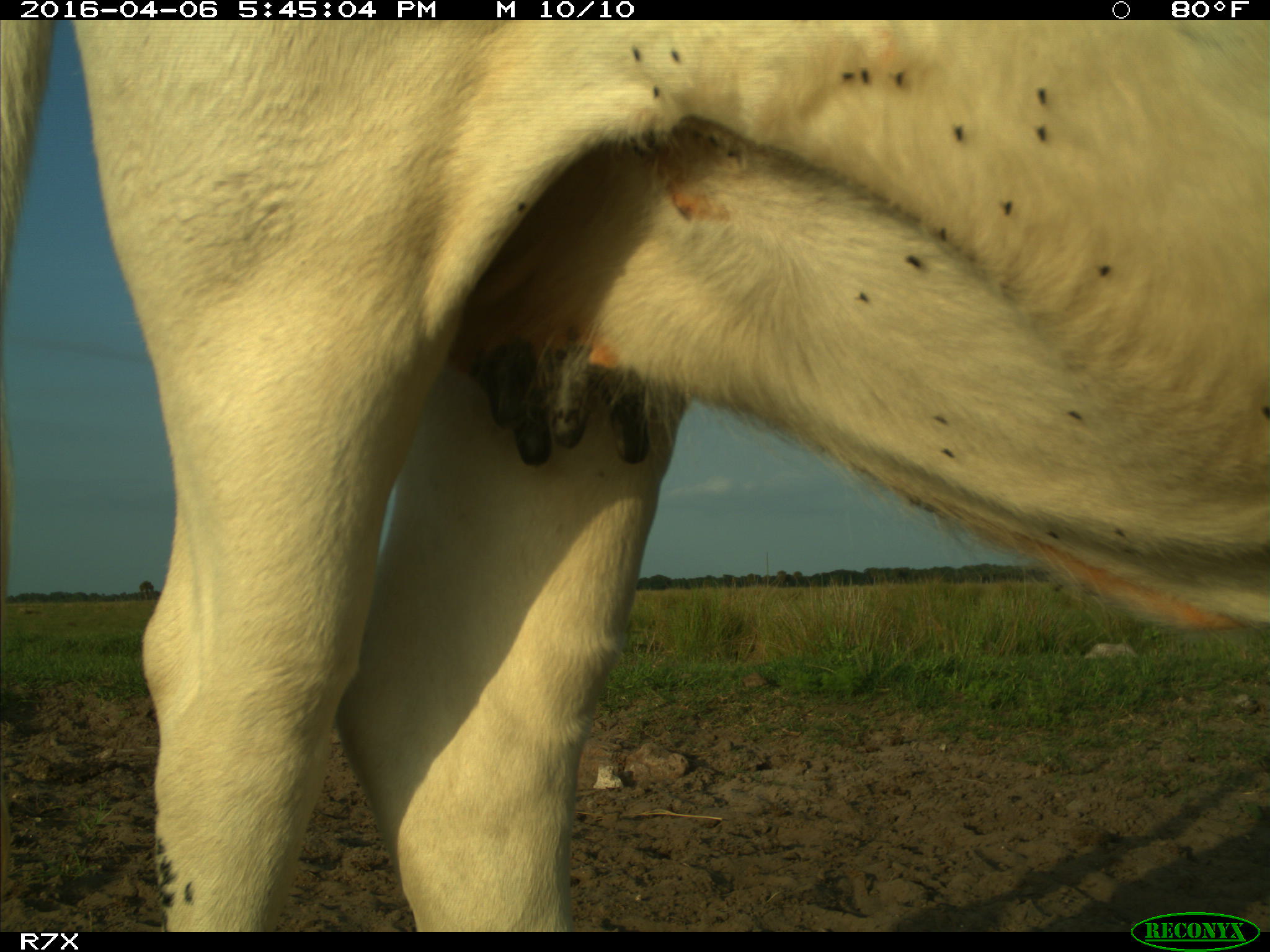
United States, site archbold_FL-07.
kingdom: Animalia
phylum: Chordata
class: Mammalia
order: Artiodactyla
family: Bovidae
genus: Bos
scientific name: Bos taurus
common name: domestic cow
Bos taurus (domestic cow).